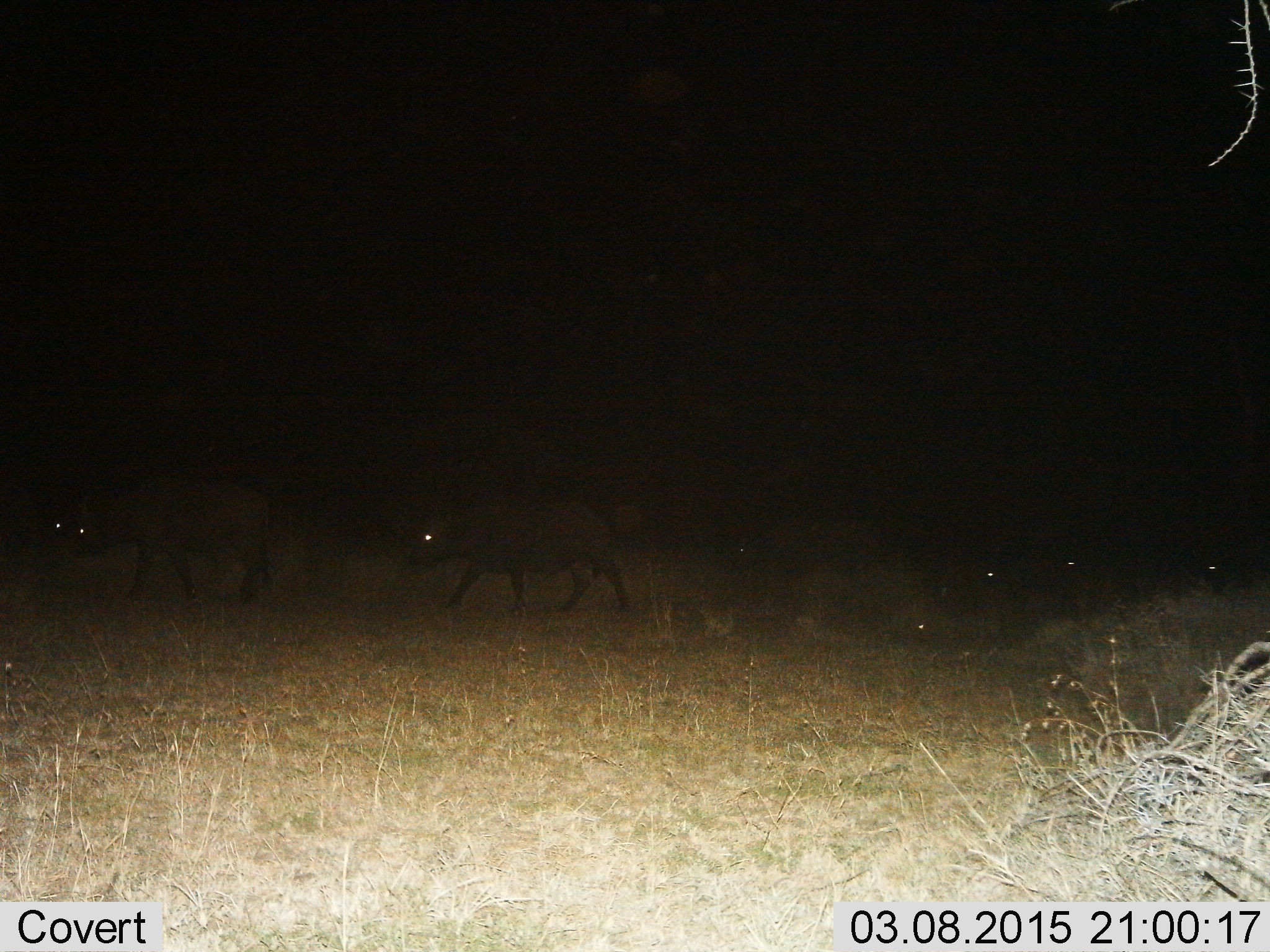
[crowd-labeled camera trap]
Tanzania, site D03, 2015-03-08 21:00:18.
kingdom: Animalia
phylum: Chordata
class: Mammalia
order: Artiodactyla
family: Bovidae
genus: Syncerus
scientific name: Syncerus caffer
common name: cape buffalo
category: buffalo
Buffalo (cape buffalo) (Syncerus caffer), count 7. Behavior (volunteer vote fractions): standing 30%, resting 10%, moving 90%, interacting 0%. Young present (vote fraction): 0%. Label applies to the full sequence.